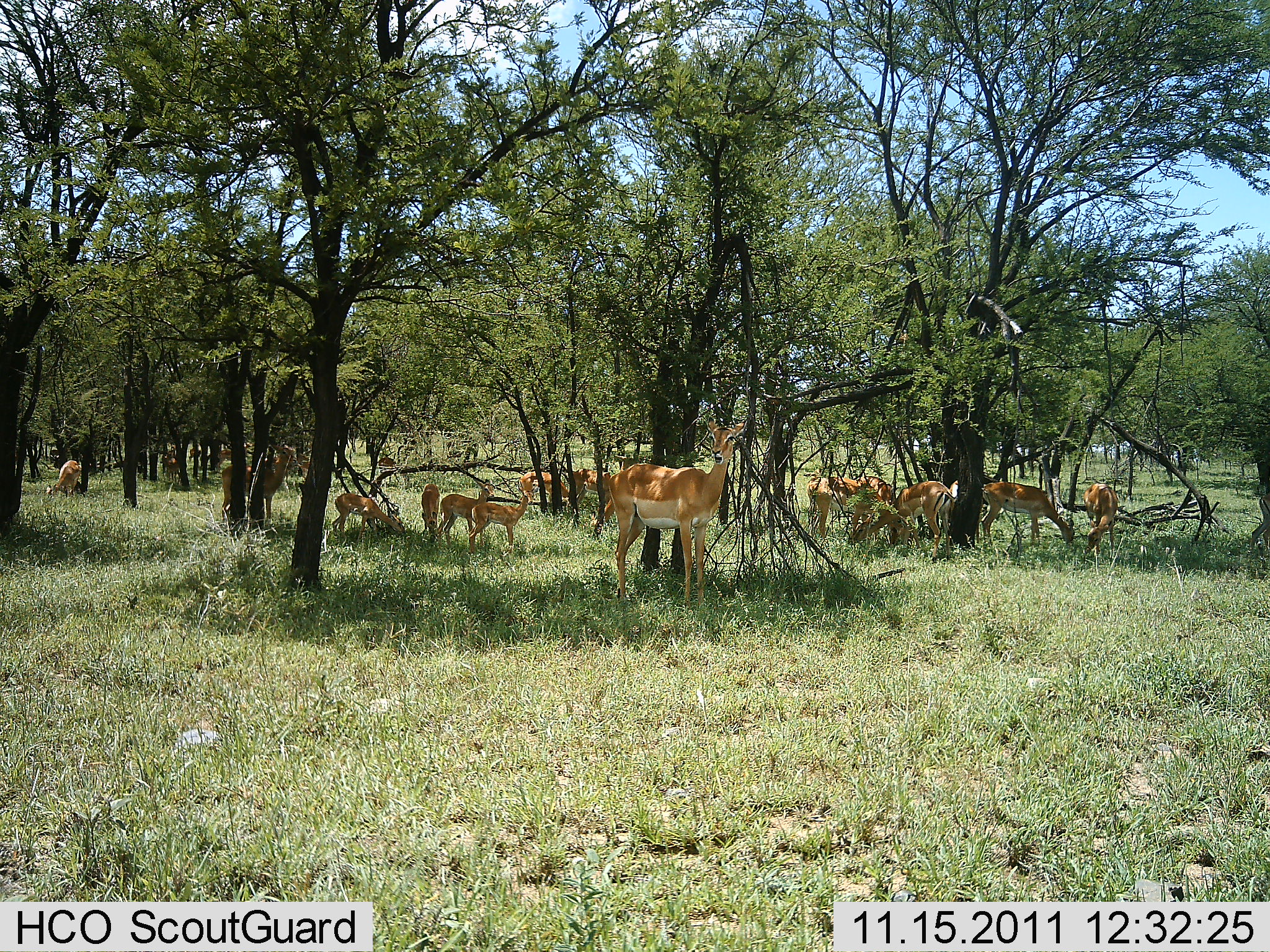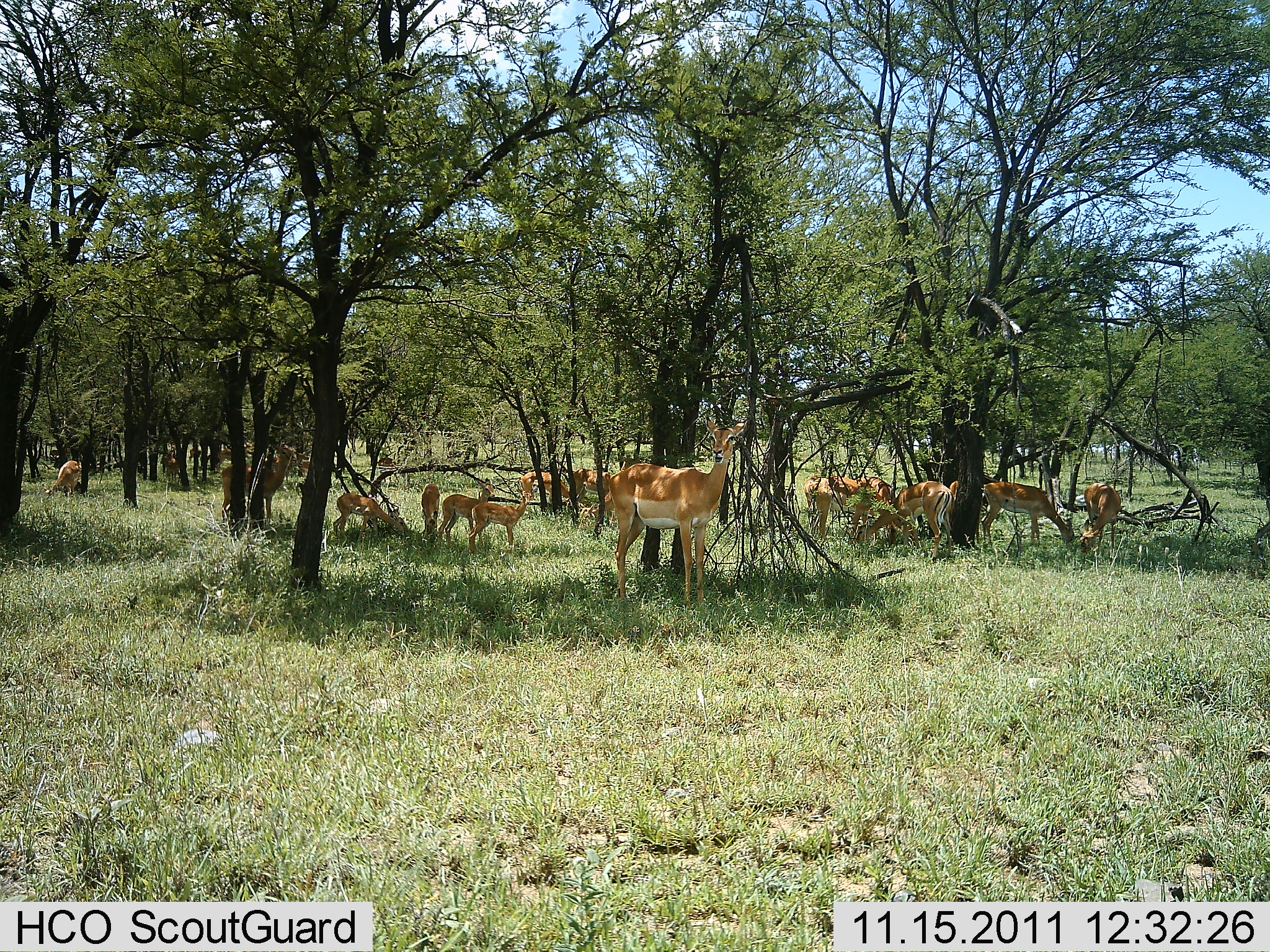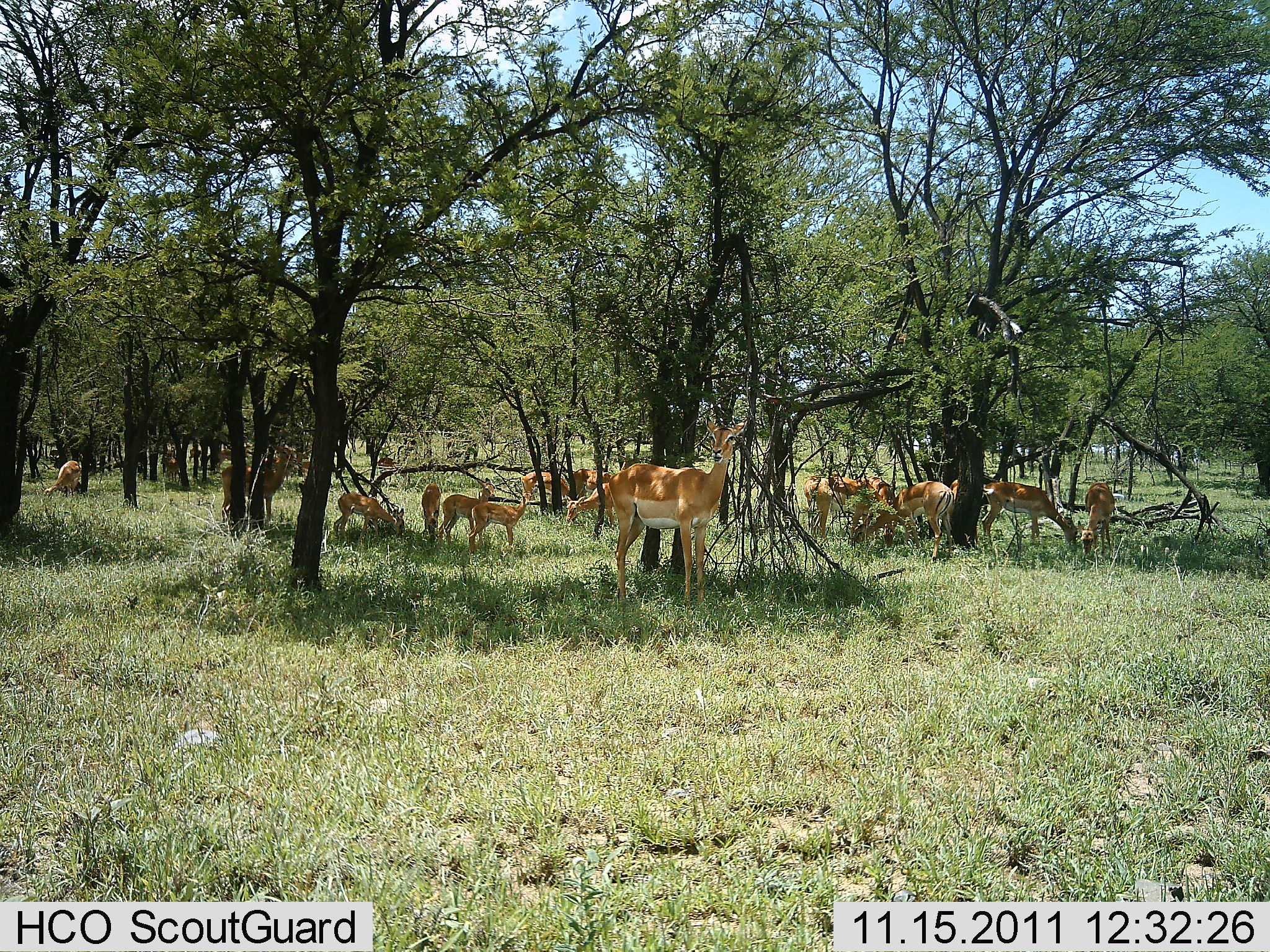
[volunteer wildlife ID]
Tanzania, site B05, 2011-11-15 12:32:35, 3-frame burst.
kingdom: Animalia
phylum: Chordata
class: Mammalia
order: Artiodactyla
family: Bovidae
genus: Nanger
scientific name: Nanger granti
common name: grant's gazelle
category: gazellegrants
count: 11-50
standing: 73%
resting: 36%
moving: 27%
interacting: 0%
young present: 55%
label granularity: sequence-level